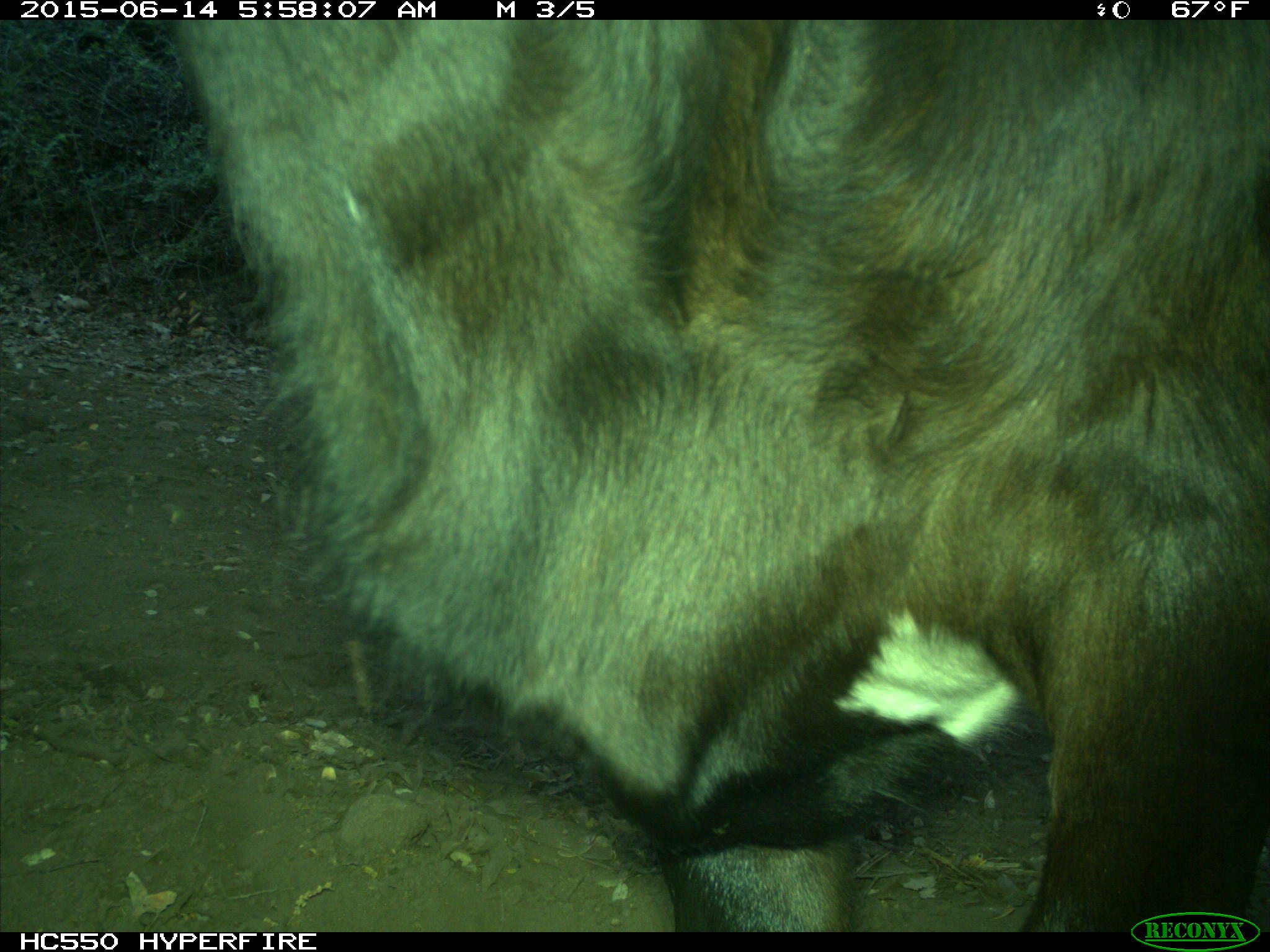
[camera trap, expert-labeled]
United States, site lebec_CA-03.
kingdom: Animalia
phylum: Chordata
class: Mammalia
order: Artiodactyla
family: Bovidae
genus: Bos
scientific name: Bos taurus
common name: domestic cow